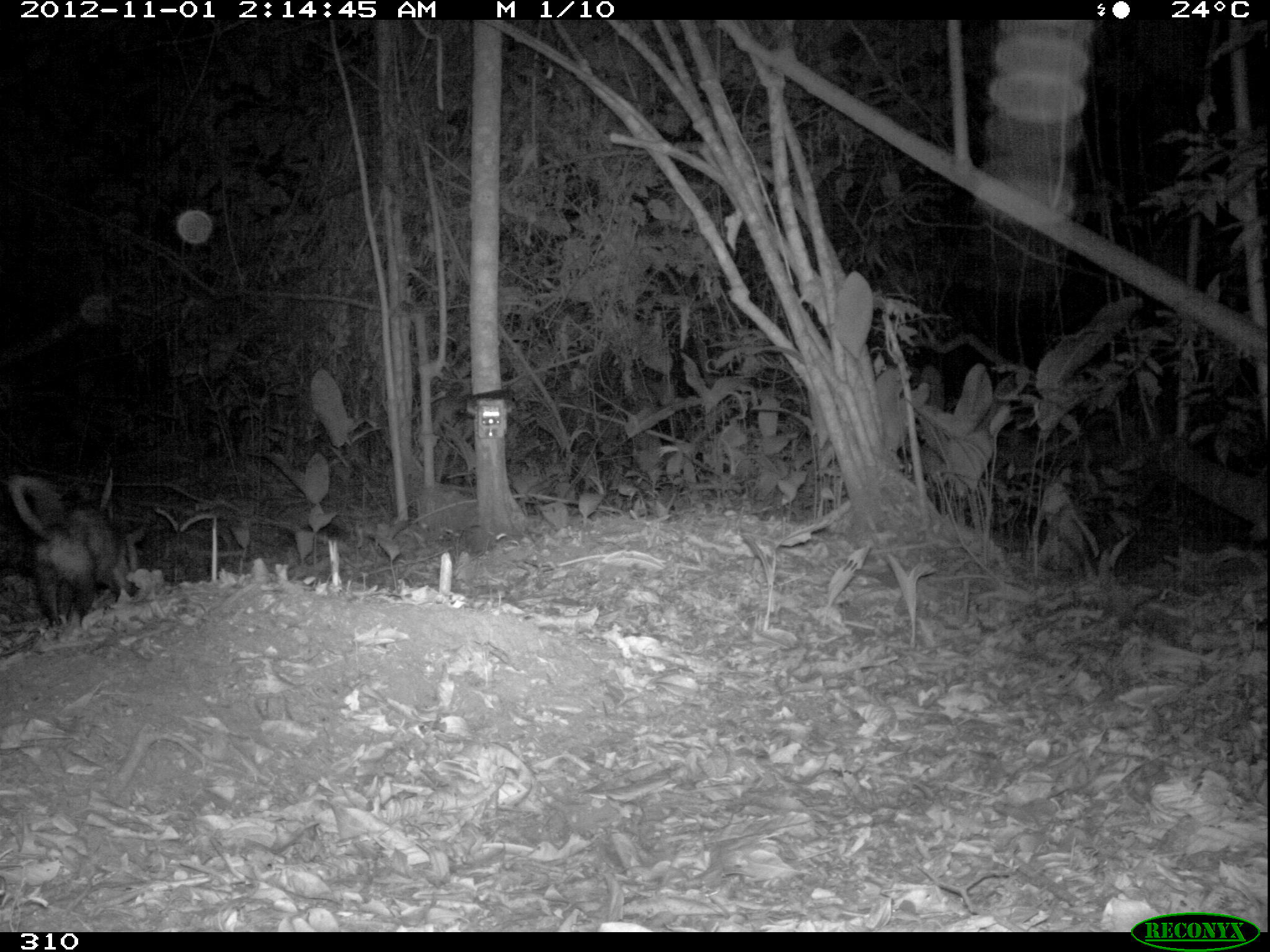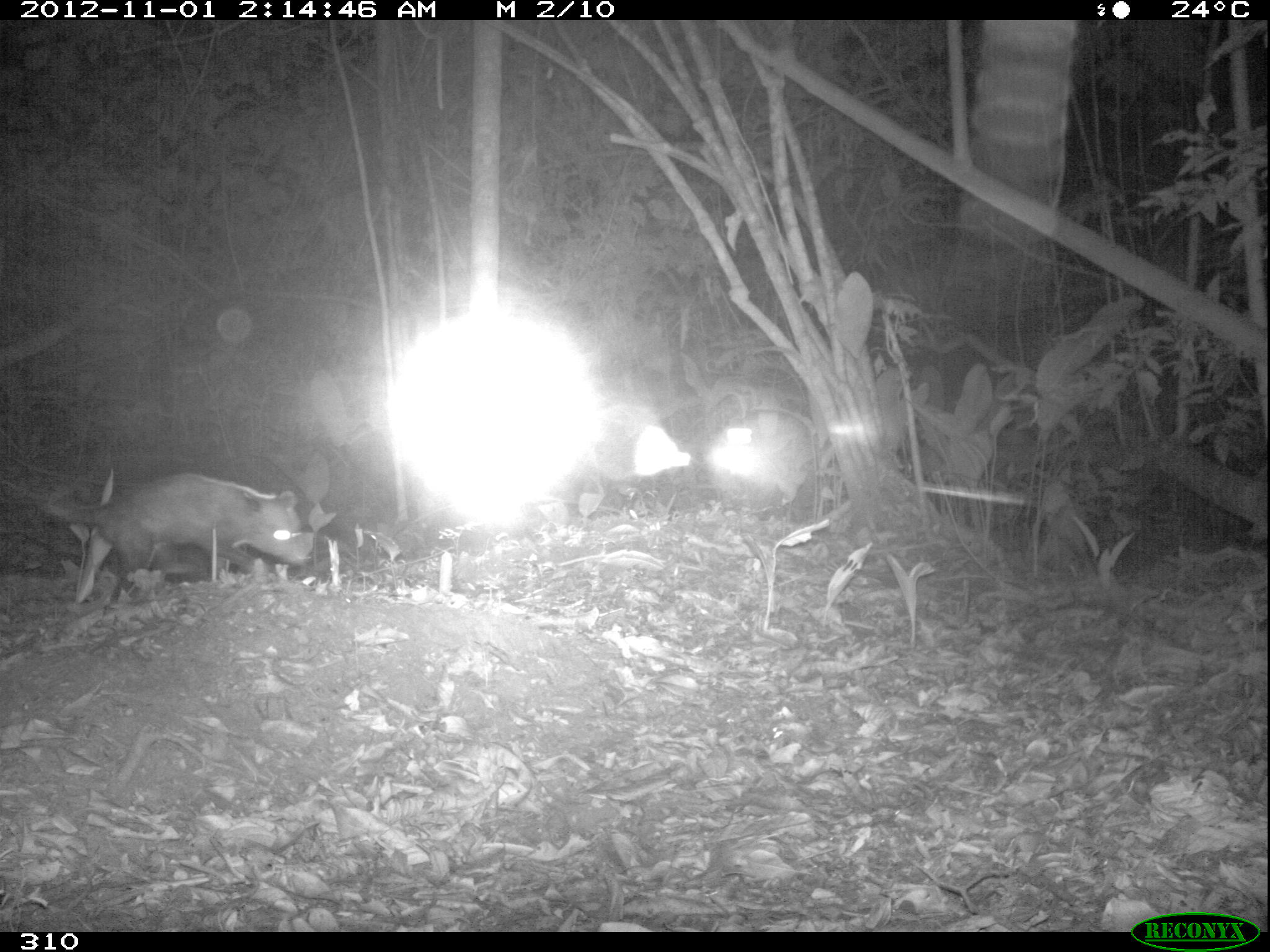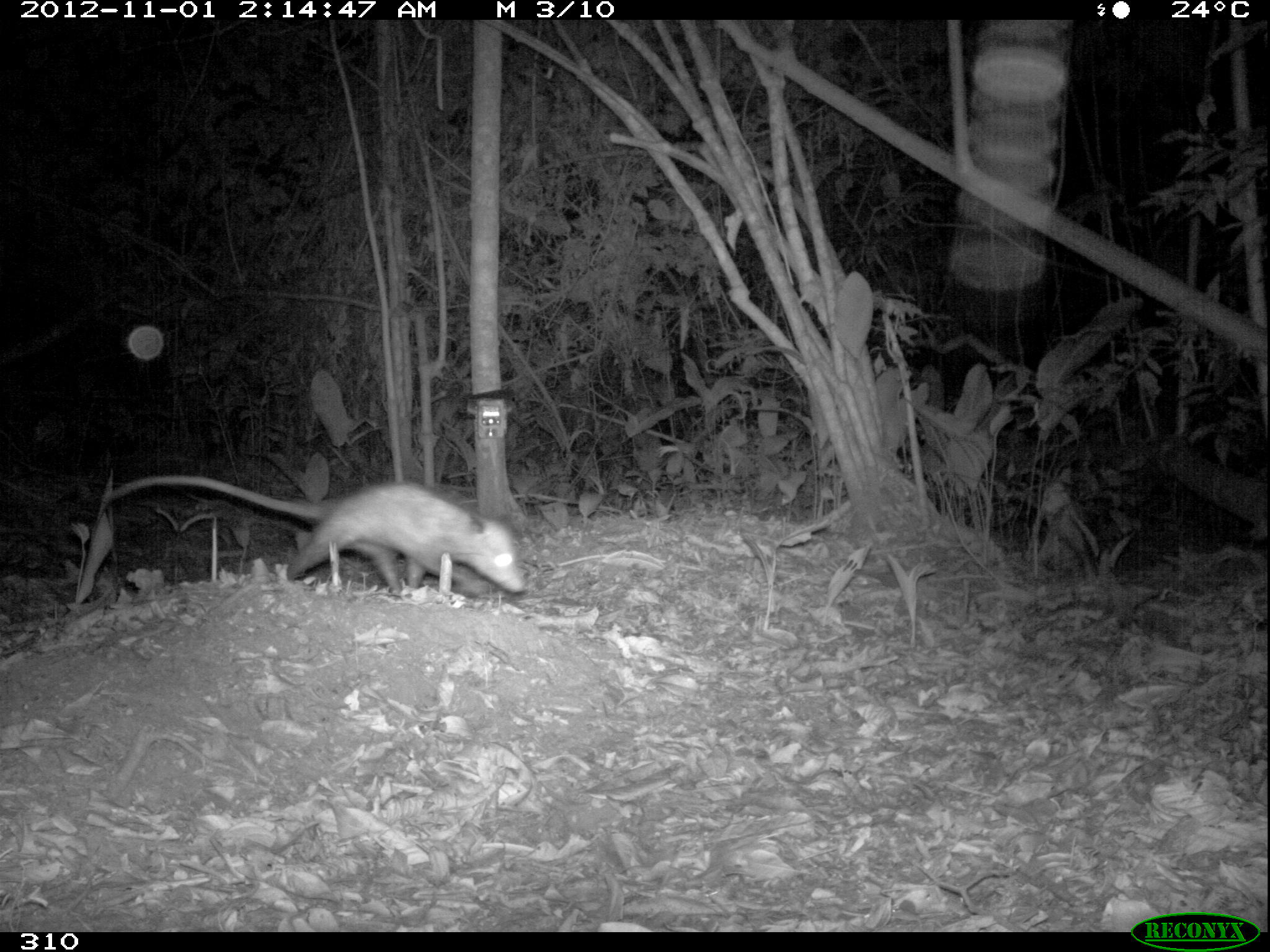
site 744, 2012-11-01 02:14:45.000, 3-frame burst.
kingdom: Animalia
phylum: Chordata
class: Mammalia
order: Didelphimorphia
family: Didelphidae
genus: Didelphis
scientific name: Didelphis marsupialis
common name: southern opossum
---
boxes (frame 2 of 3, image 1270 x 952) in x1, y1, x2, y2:
didelphis marsupialis: 44, 473, 303, 604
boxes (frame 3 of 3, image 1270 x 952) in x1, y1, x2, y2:
didelphis marsupialis: 103, 473, 523, 595